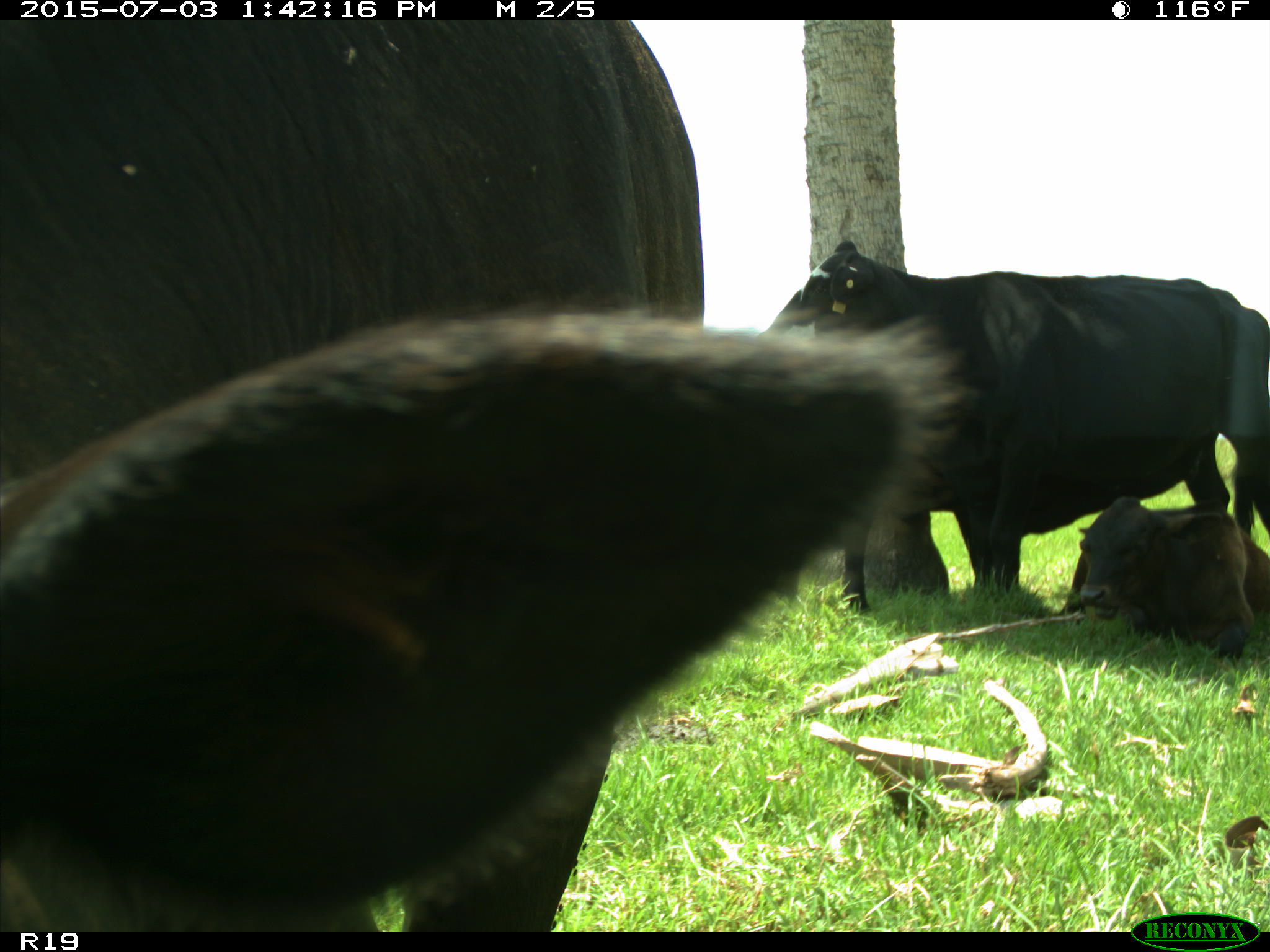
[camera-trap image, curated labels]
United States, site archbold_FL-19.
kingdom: Animalia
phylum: Chordata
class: Mammalia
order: Artiodactyla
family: Bovidae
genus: Bos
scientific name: Bos taurus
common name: domestic cow